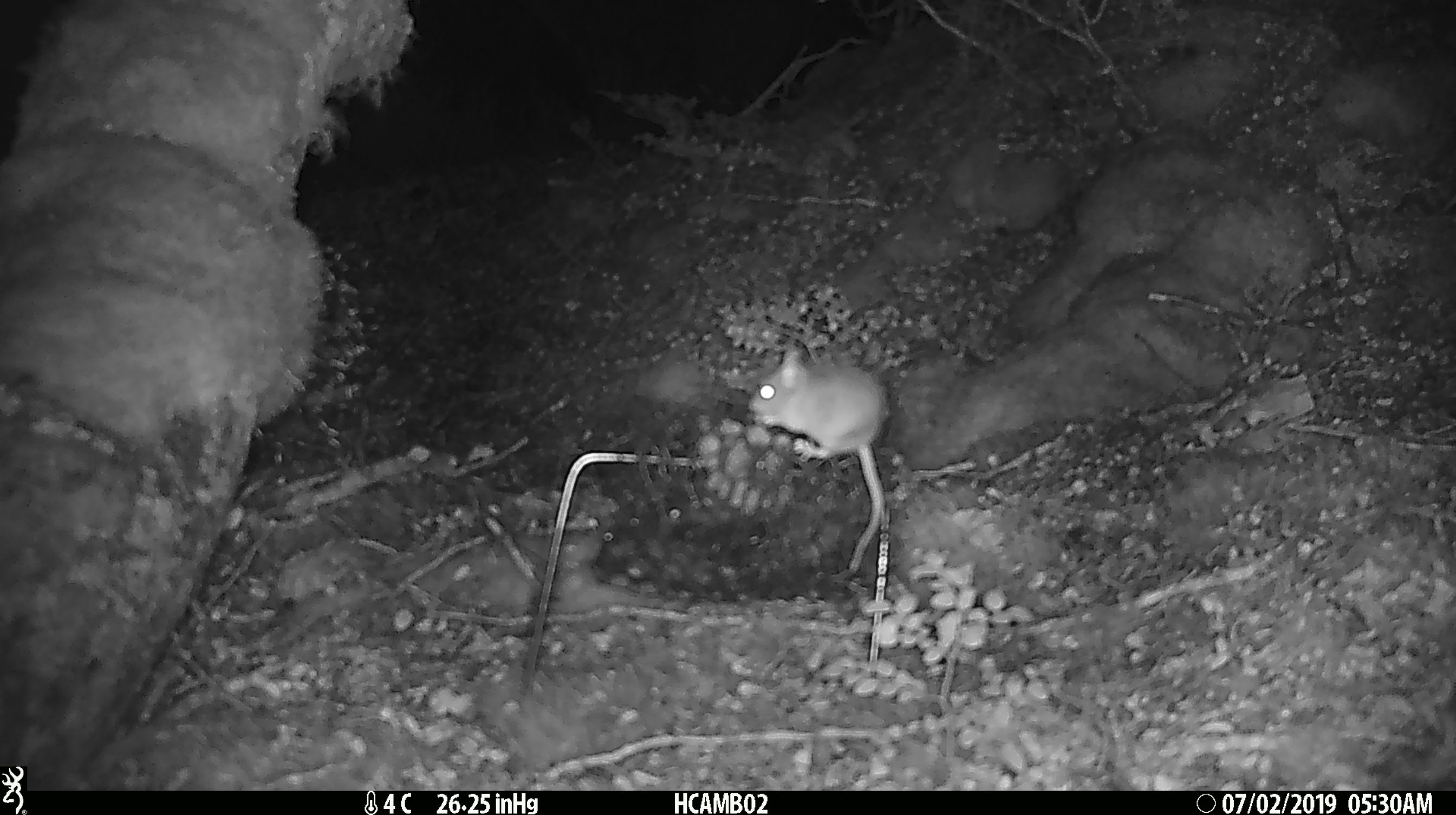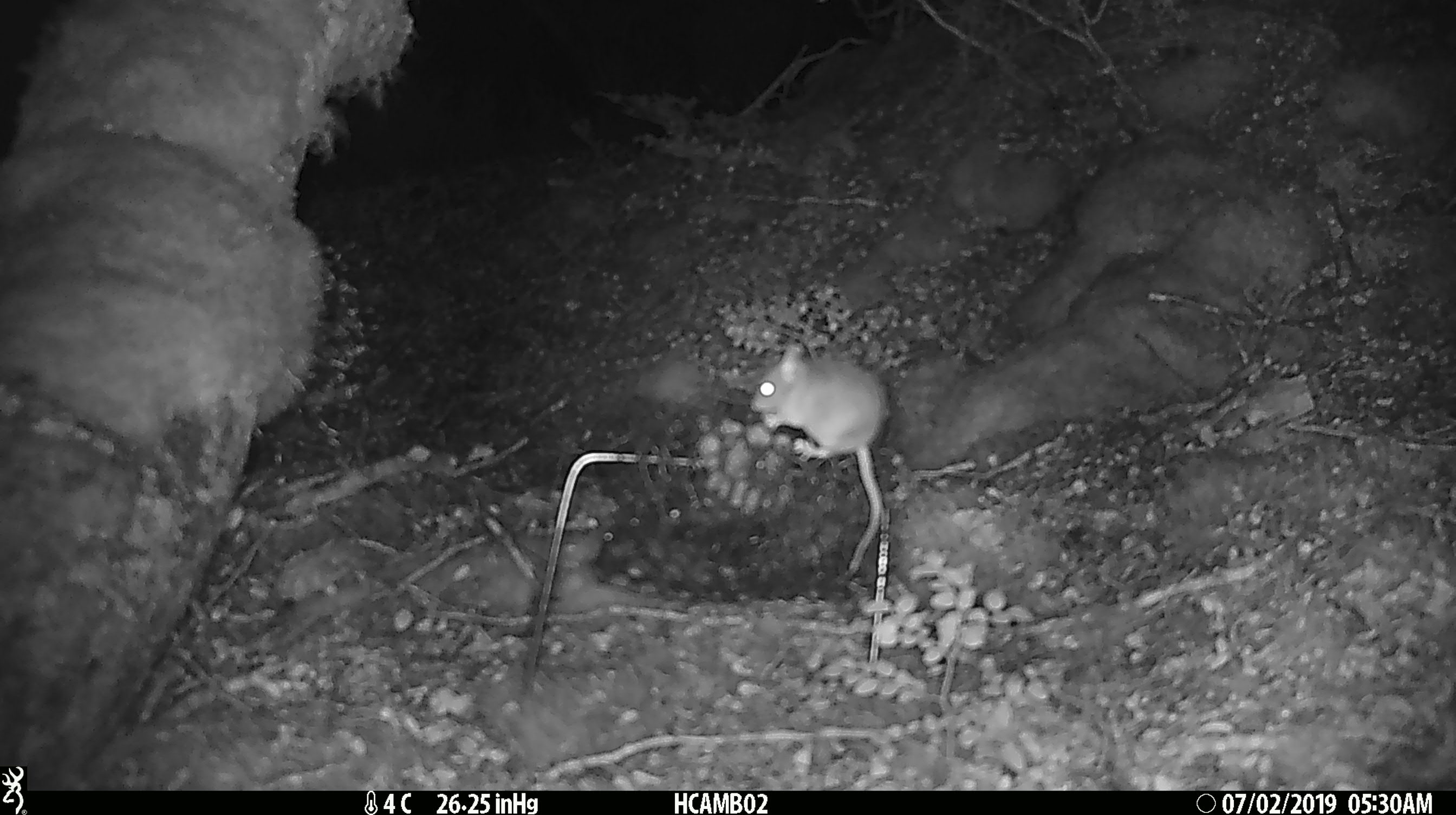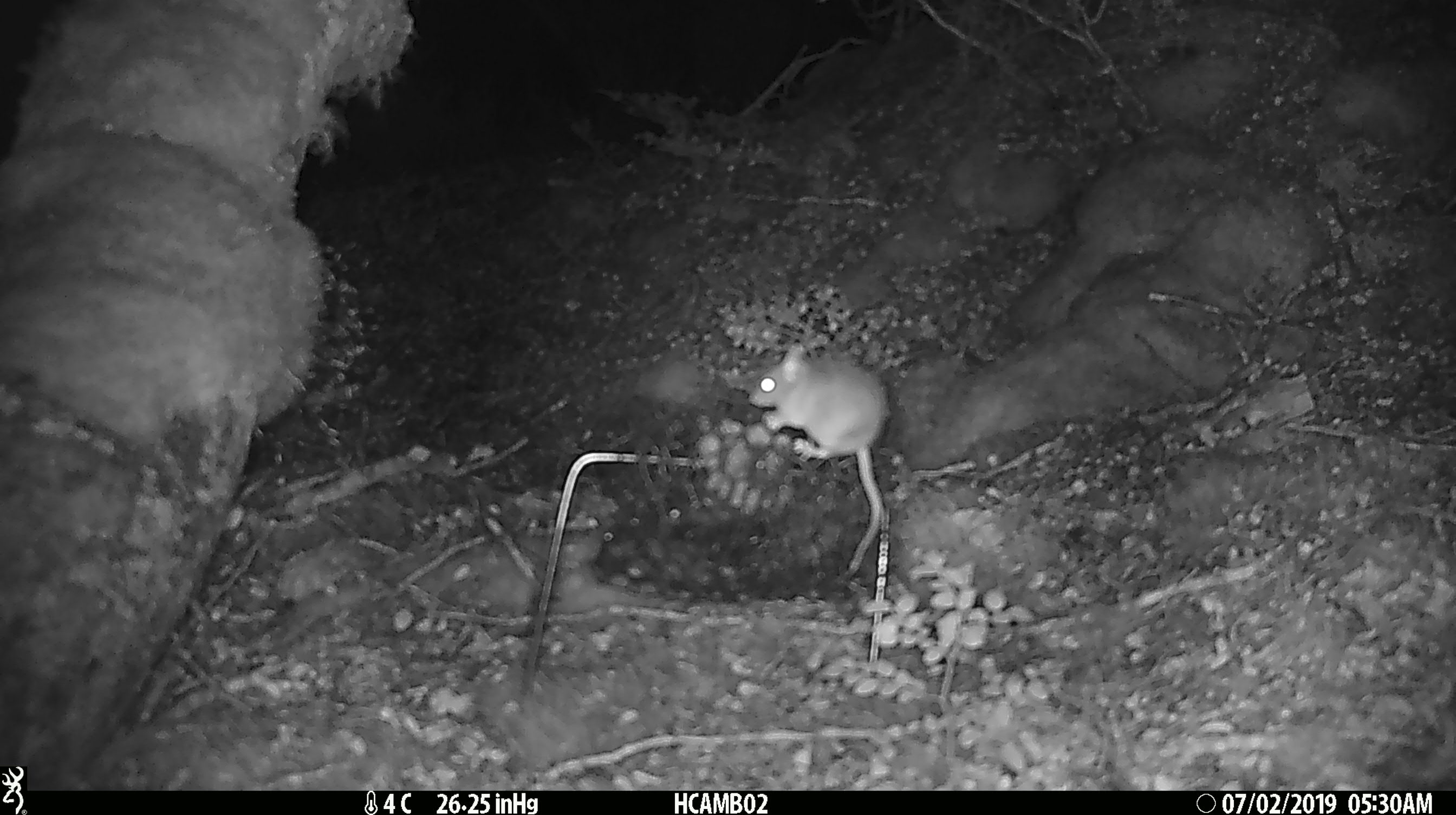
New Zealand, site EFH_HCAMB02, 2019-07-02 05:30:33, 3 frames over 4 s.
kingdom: Animalia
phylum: Chordata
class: Mammalia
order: Rodentia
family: Muridae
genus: Mus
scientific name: Mus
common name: mouse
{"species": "mouse (Mus)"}